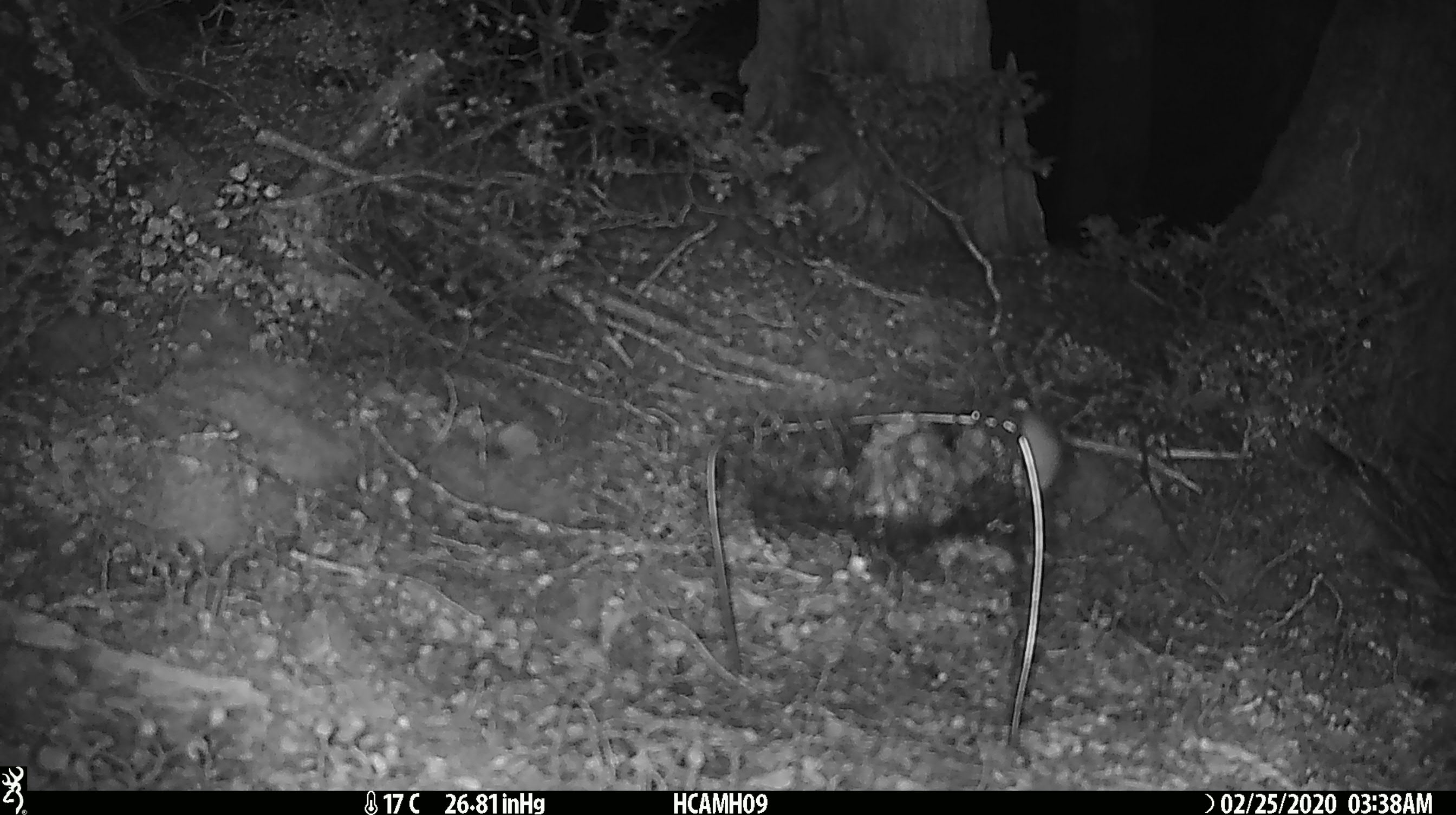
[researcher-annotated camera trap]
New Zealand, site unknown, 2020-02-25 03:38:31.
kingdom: Animalia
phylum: Chordata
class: Mammalia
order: Rodentia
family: Muridae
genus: Mus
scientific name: Mus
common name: mouse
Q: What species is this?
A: Mouse (Mus).